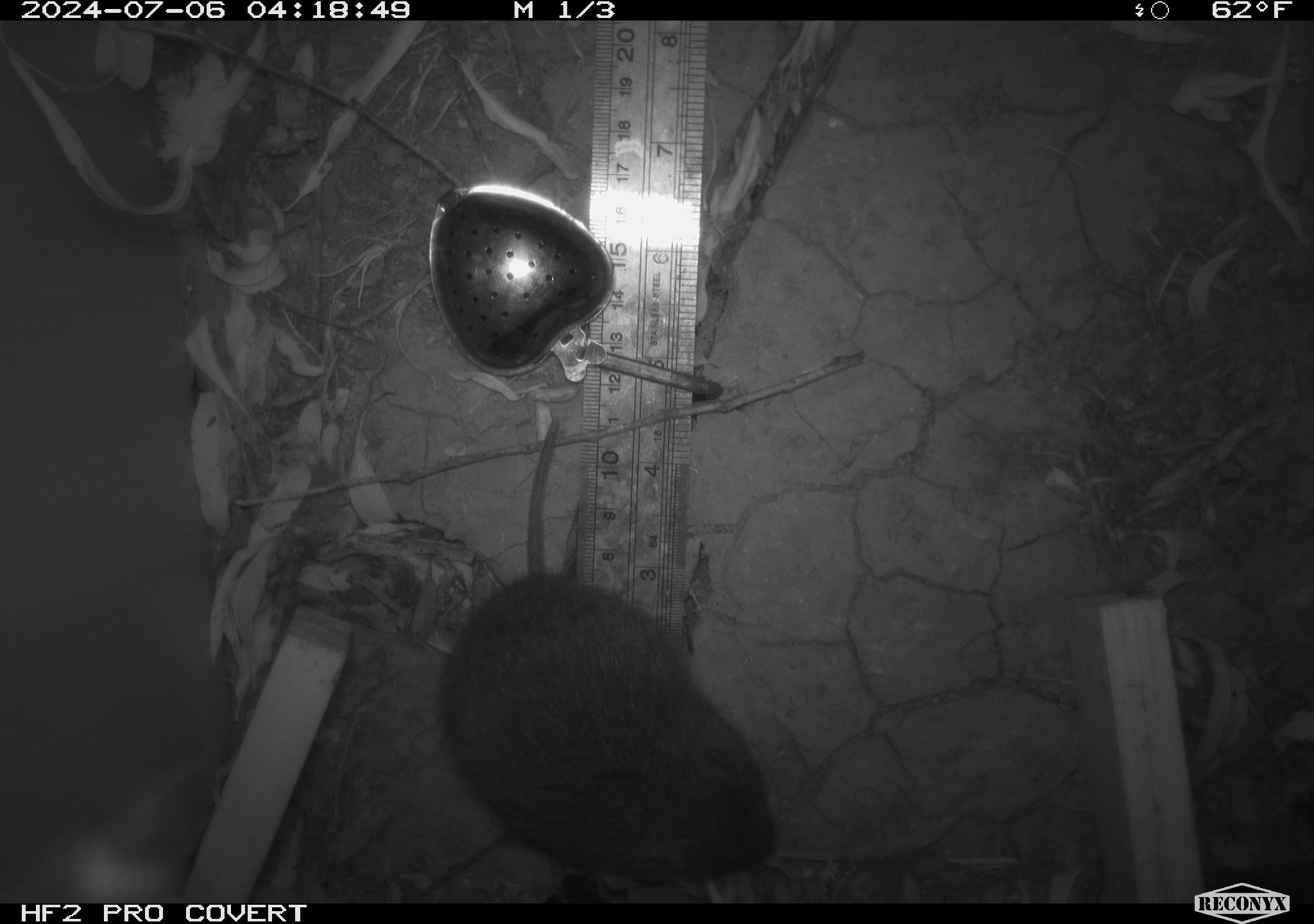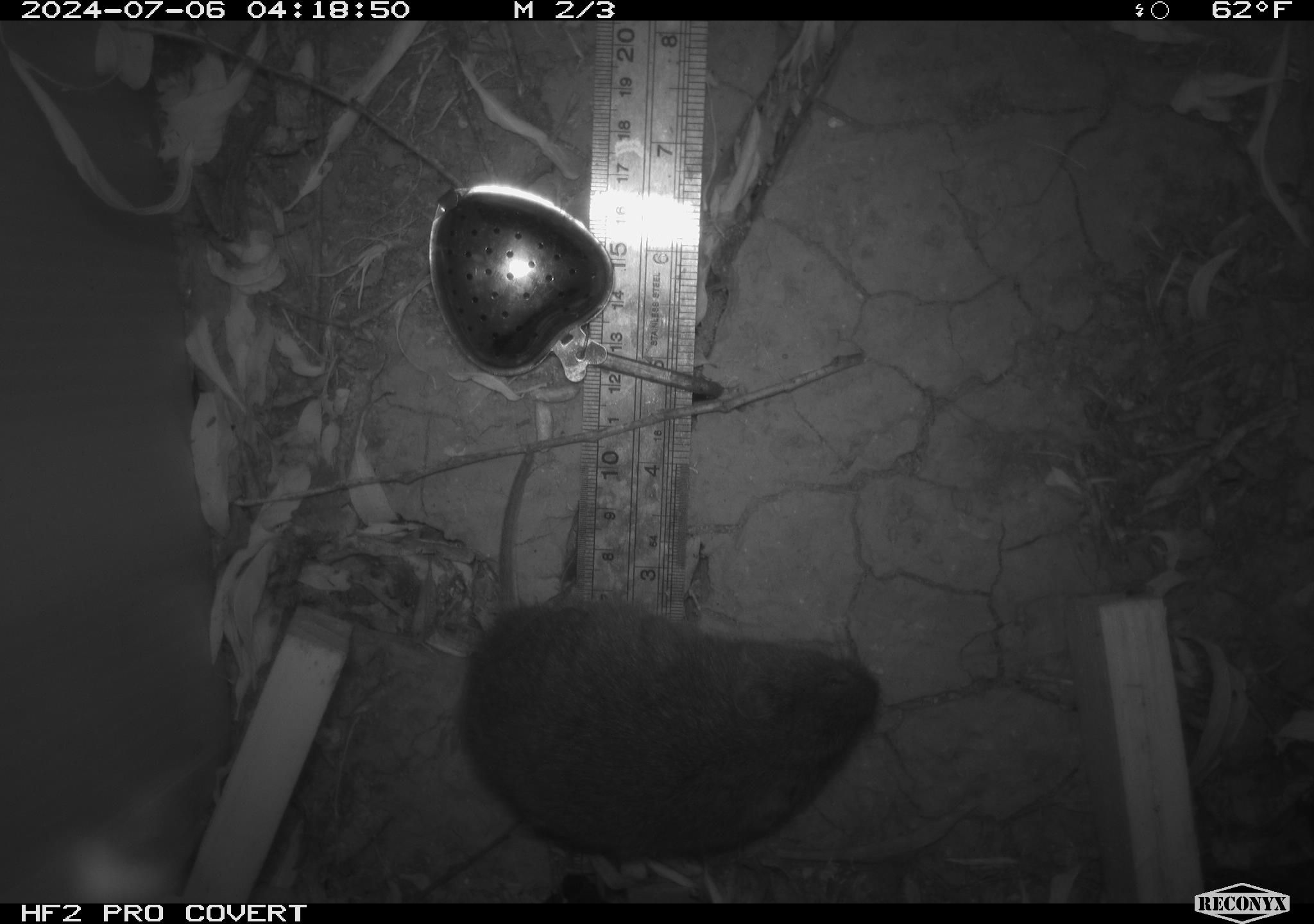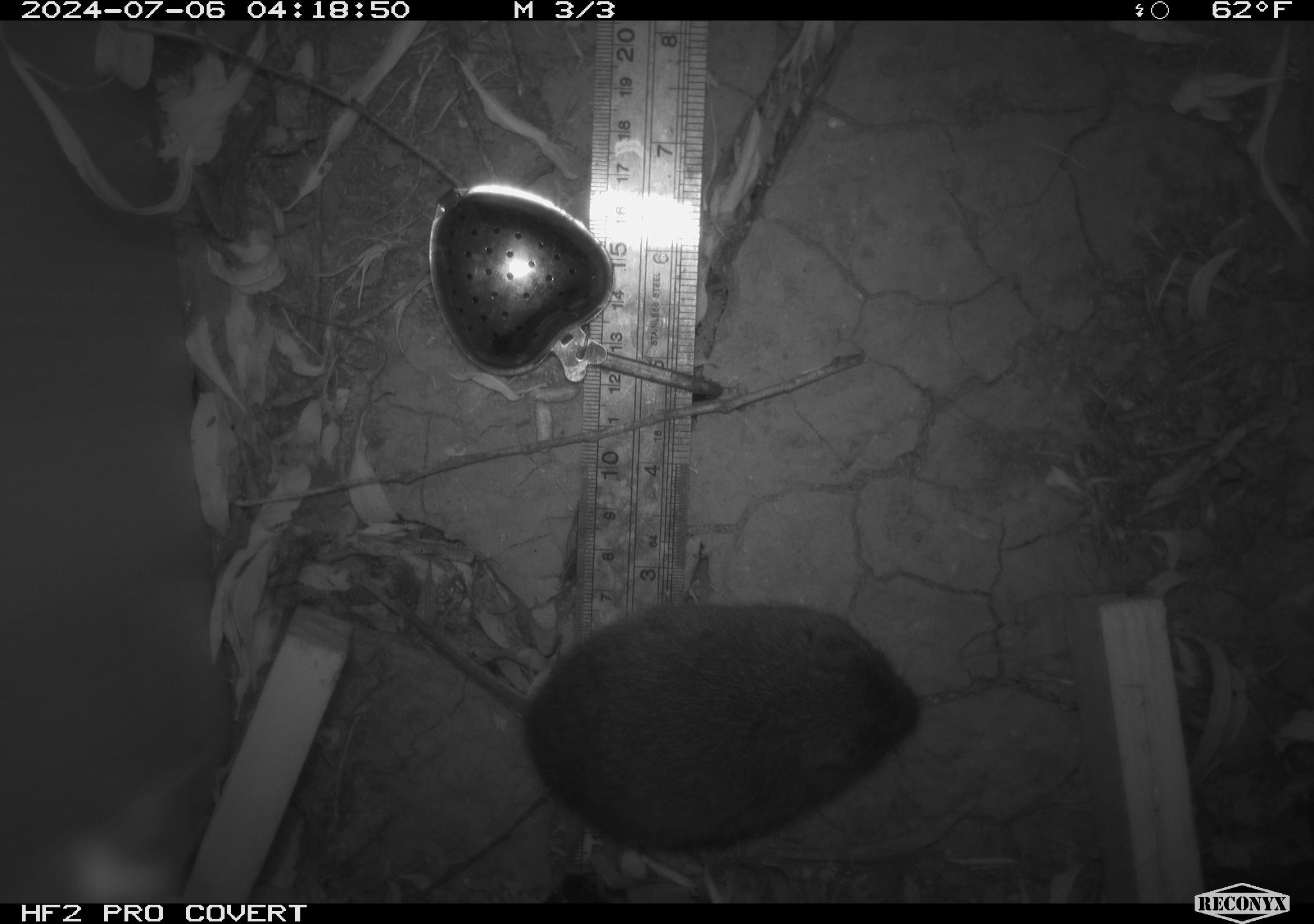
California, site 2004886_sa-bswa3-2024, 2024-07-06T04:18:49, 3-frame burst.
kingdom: Animalia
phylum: Chordata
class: Mammalia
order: Rodentia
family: Cricetidae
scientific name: Arvicolinae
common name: voles, lemmings, and muskrats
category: arvicolinae subfamily